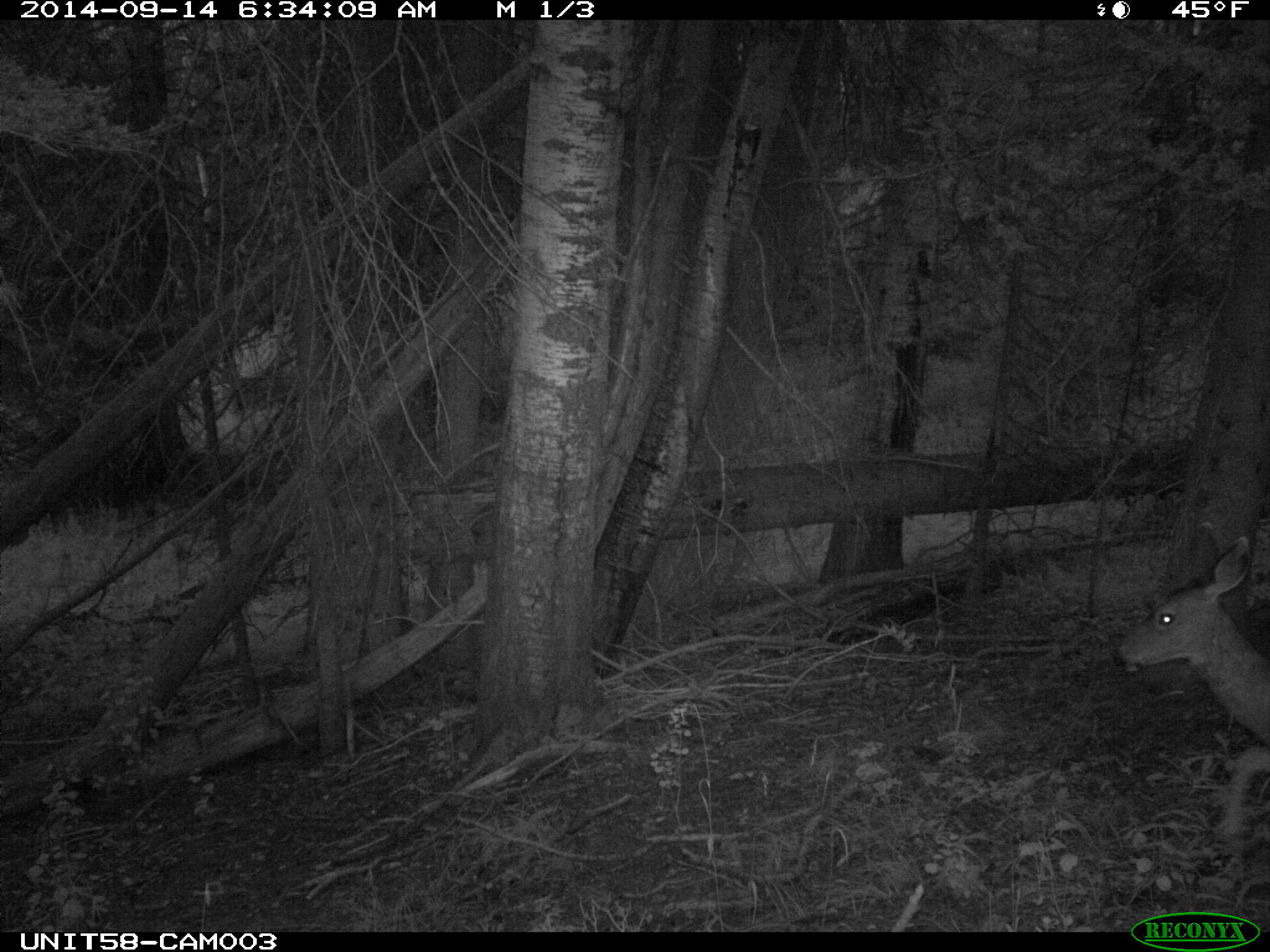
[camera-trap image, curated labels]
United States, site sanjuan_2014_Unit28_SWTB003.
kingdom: Animalia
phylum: Chordata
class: Mammalia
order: Artiodactyla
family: Cervidae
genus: Odocoileus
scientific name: Odocoileus hemionus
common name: mule deer